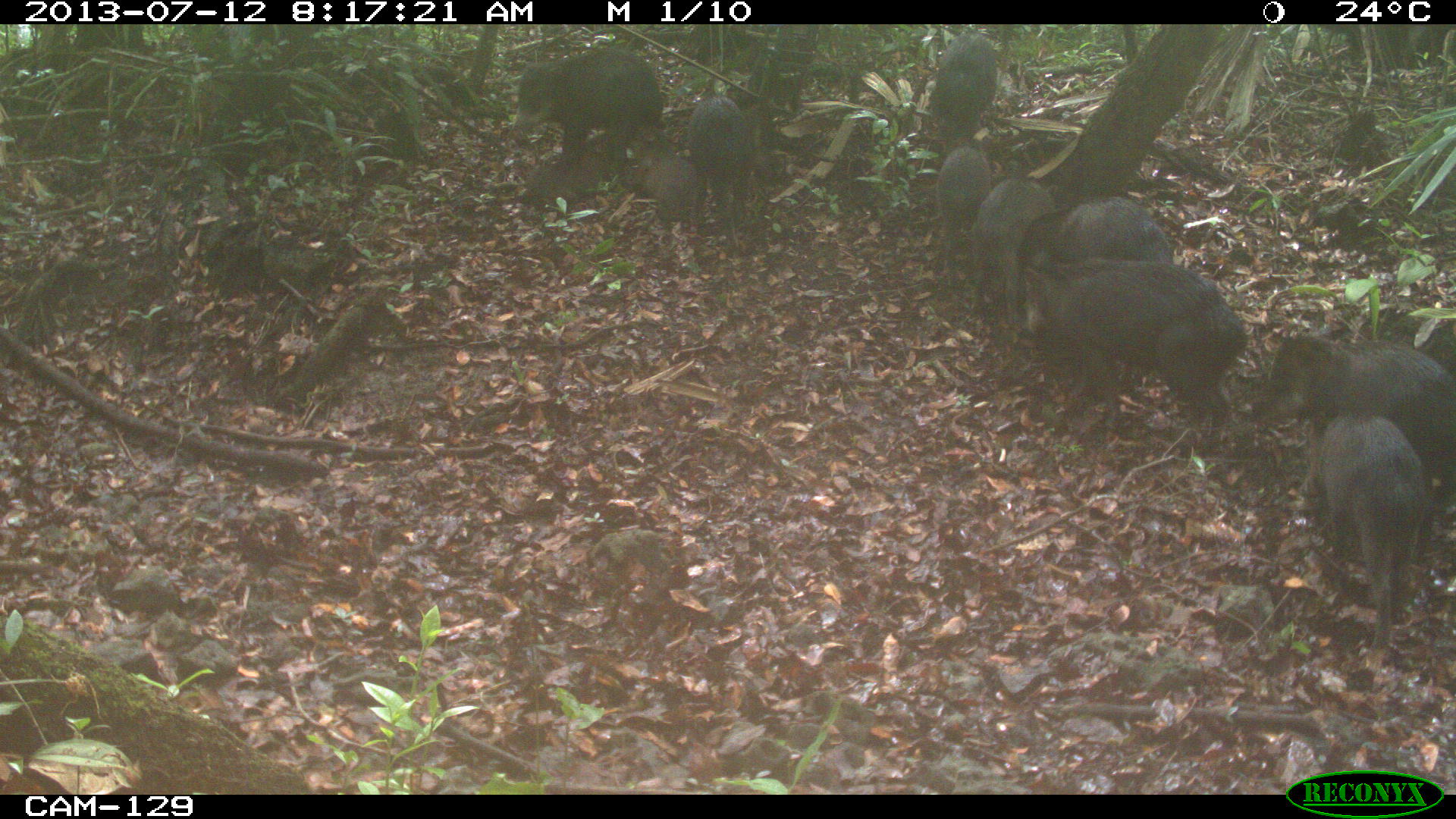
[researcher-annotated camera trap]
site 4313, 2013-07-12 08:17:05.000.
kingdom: Animalia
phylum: Chordata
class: Mammalia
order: Artiodactyla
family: Tayassuidae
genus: Tayassu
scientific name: Tayassu pecari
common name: white-lipped peccary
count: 25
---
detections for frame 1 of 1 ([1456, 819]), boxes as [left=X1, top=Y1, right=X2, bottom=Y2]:
tayassu pecari: [left=1025, top=253, right=1249, bottom=443]; [left=1263, top=317, right=1456, bottom=494]; [left=1305, top=410, right=1432, bottom=658]; [left=511, top=49, right=662, bottom=154]; [left=1012, top=199, right=1175, bottom=290]; [left=972, top=174, right=1056, bottom=312]; [left=689, top=87, right=751, bottom=237]; [left=915, top=32, right=997, bottom=141]; [left=1352, top=305, right=1456, bottom=376]; [left=929, top=145, right=988, bottom=249]; [left=628, top=148, right=704, bottom=228]